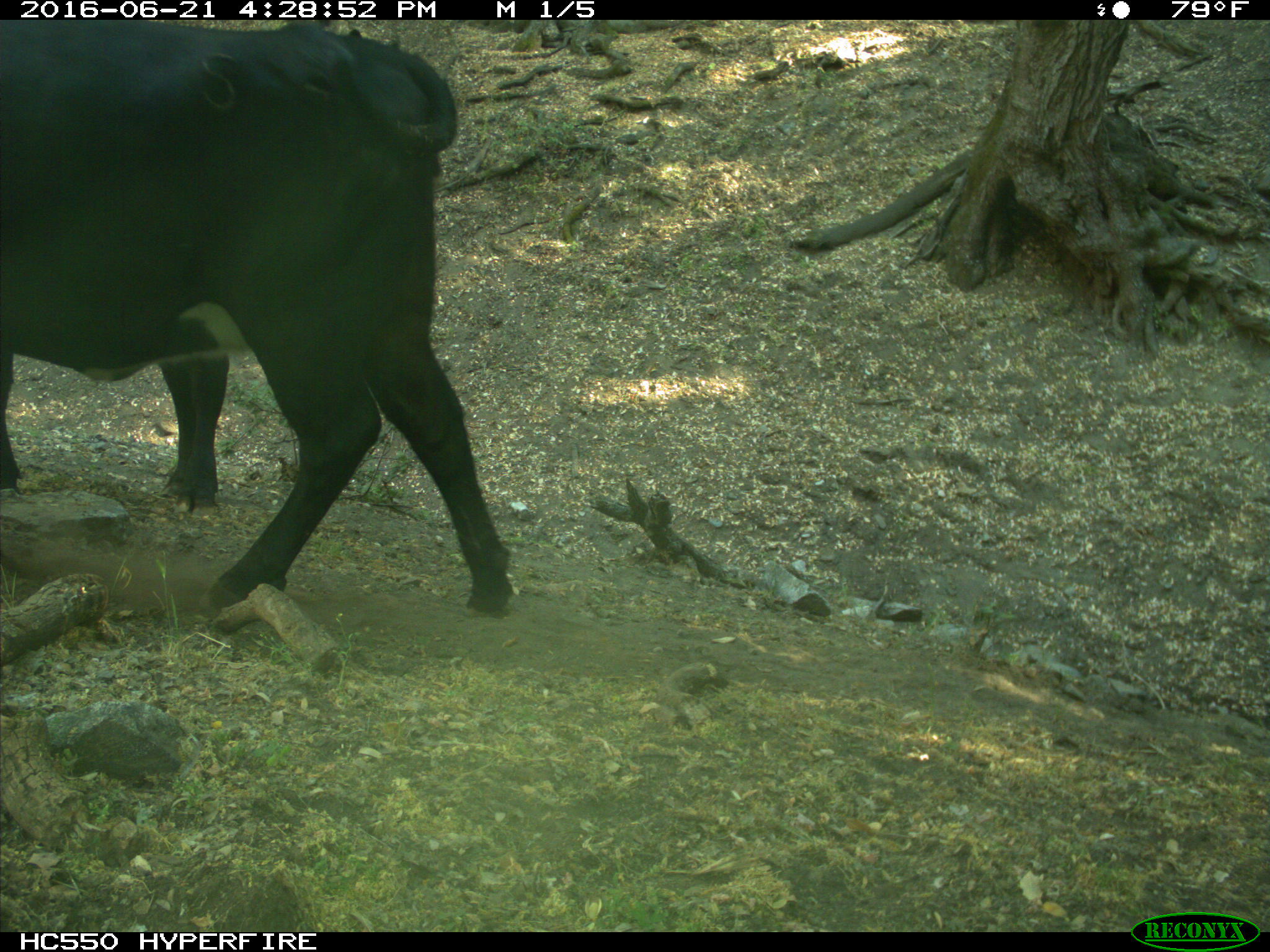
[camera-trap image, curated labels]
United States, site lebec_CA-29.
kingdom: Animalia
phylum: Chordata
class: Mammalia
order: Artiodactyla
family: Bovidae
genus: Bos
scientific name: Bos taurus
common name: domestic cow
Bos taurus (domestic cow).